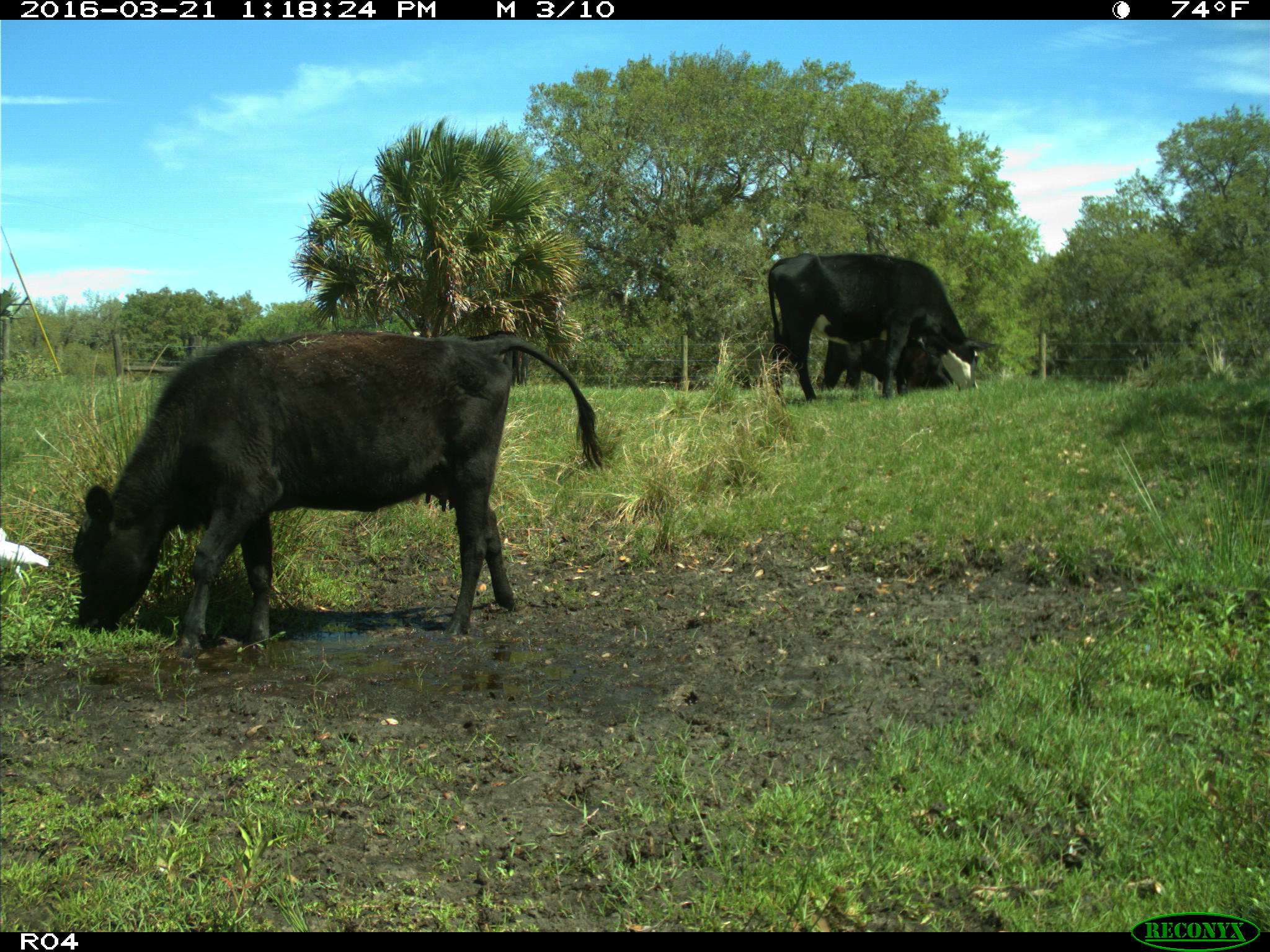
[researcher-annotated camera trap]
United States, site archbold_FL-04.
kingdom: Animalia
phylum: Chordata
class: Mammalia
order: Artiodactyla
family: Bovidae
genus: Bos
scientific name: Bos taurus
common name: domestic cow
Bos taurus (domestic cow).